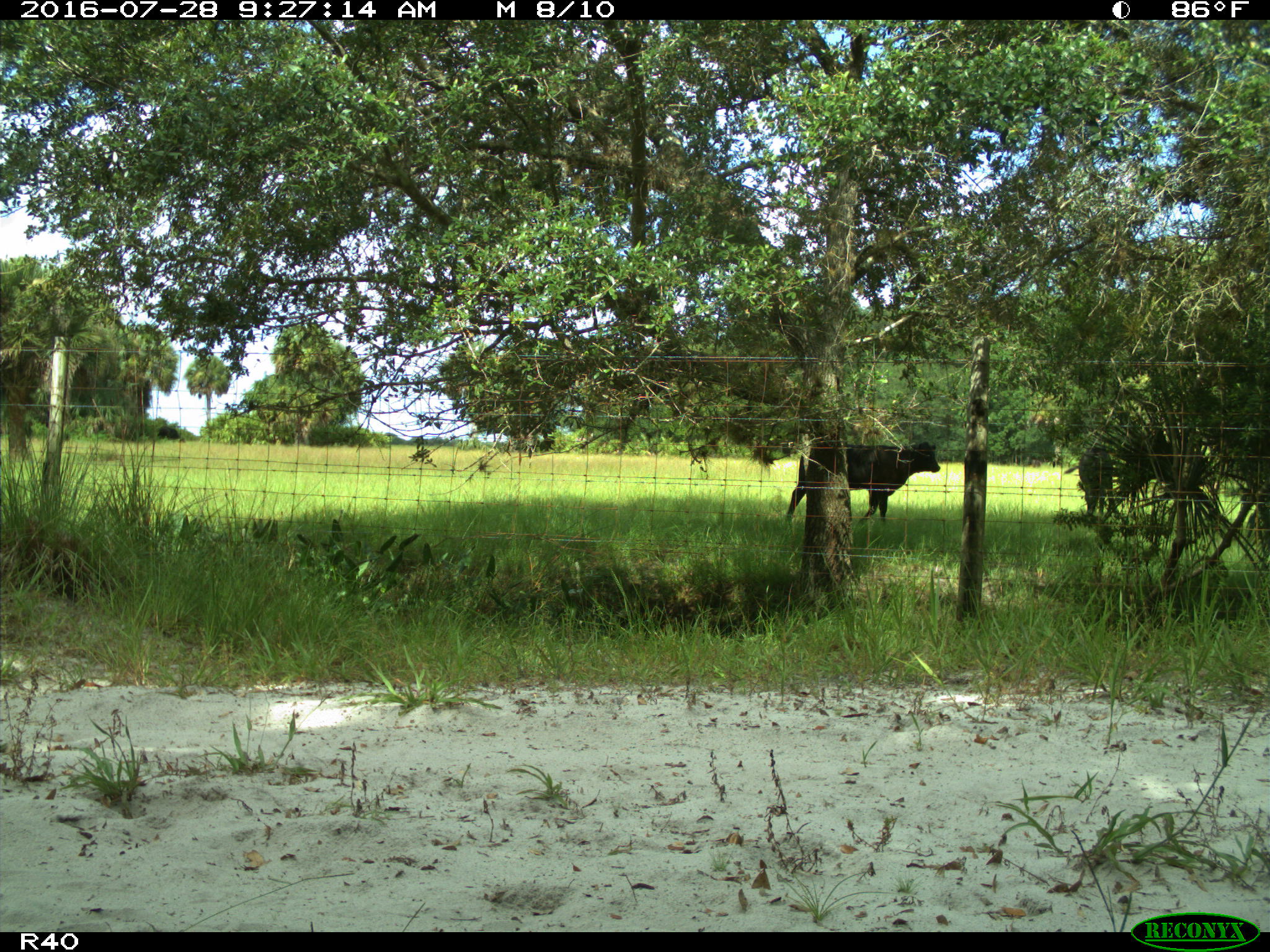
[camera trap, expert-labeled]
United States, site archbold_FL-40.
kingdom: Animalia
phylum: Chordata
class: Mammalia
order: Artiodactyla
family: Bovidae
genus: Bos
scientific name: Bos taurus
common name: domestic cow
Bos taurus (domestic cow).